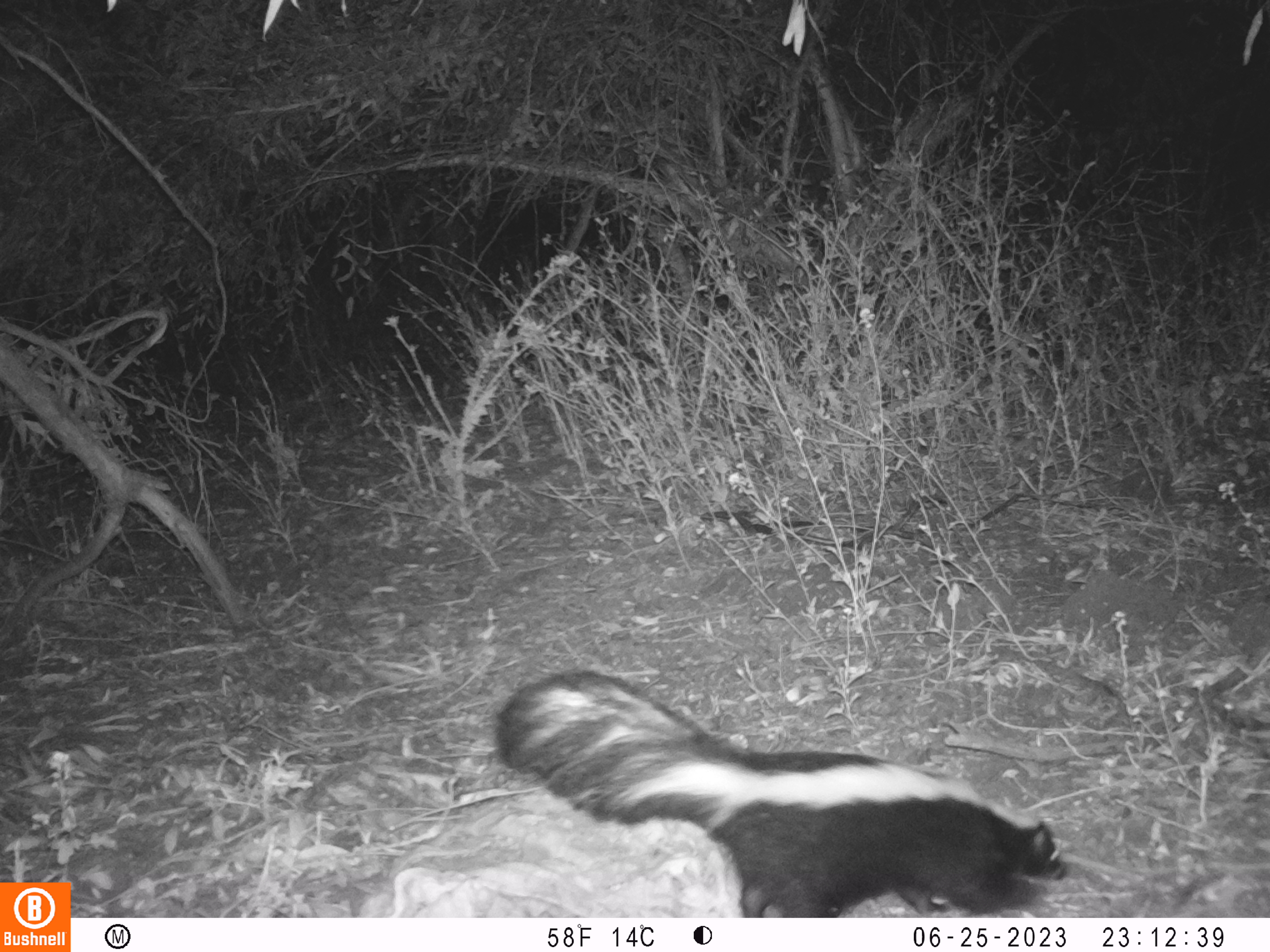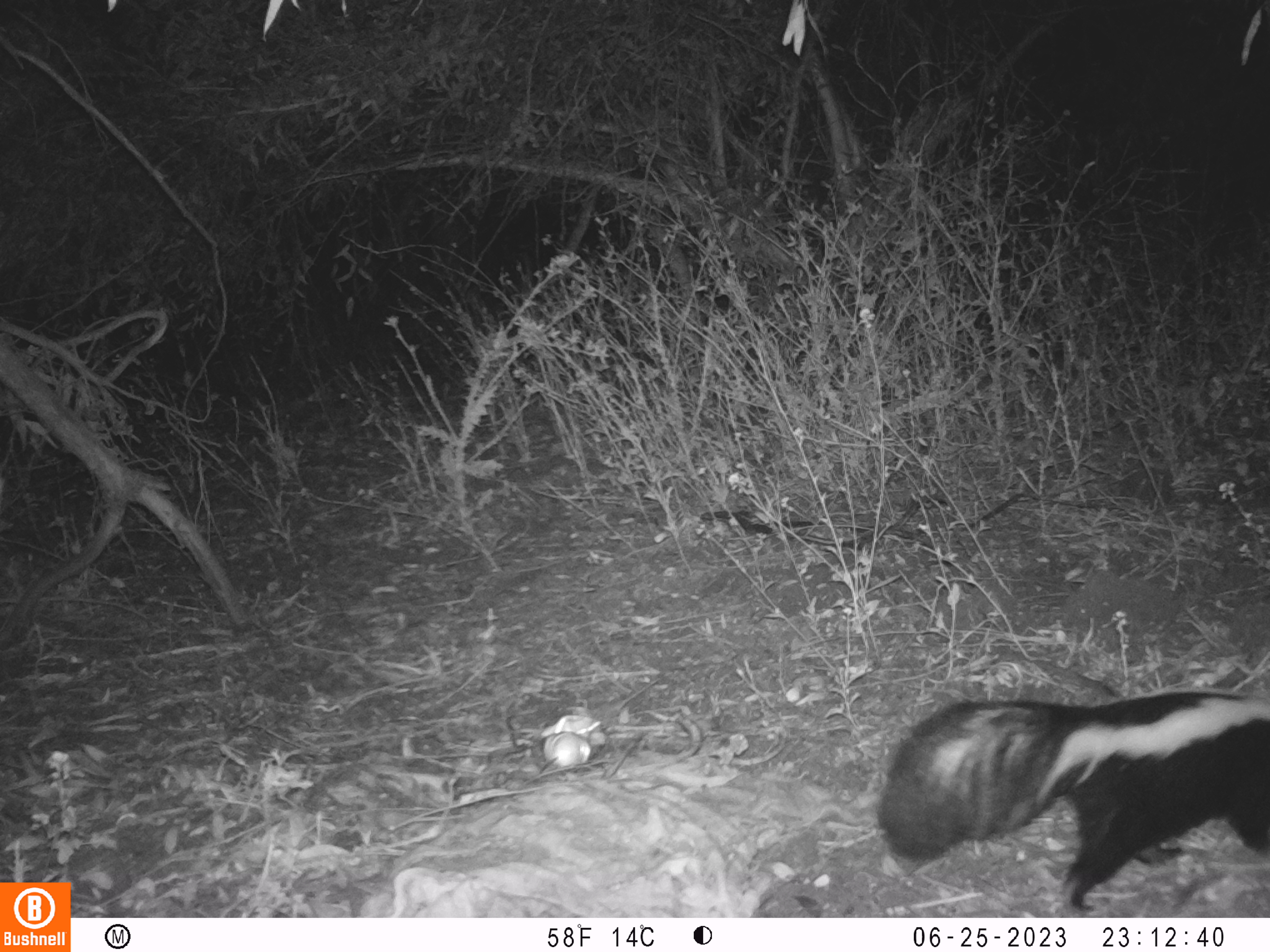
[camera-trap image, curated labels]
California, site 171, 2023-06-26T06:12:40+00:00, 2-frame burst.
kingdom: Animalia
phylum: Chordata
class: Mammalia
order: Carnivora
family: Mephitidae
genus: Mephitis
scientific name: Mephitis mephitis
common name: striped skunk